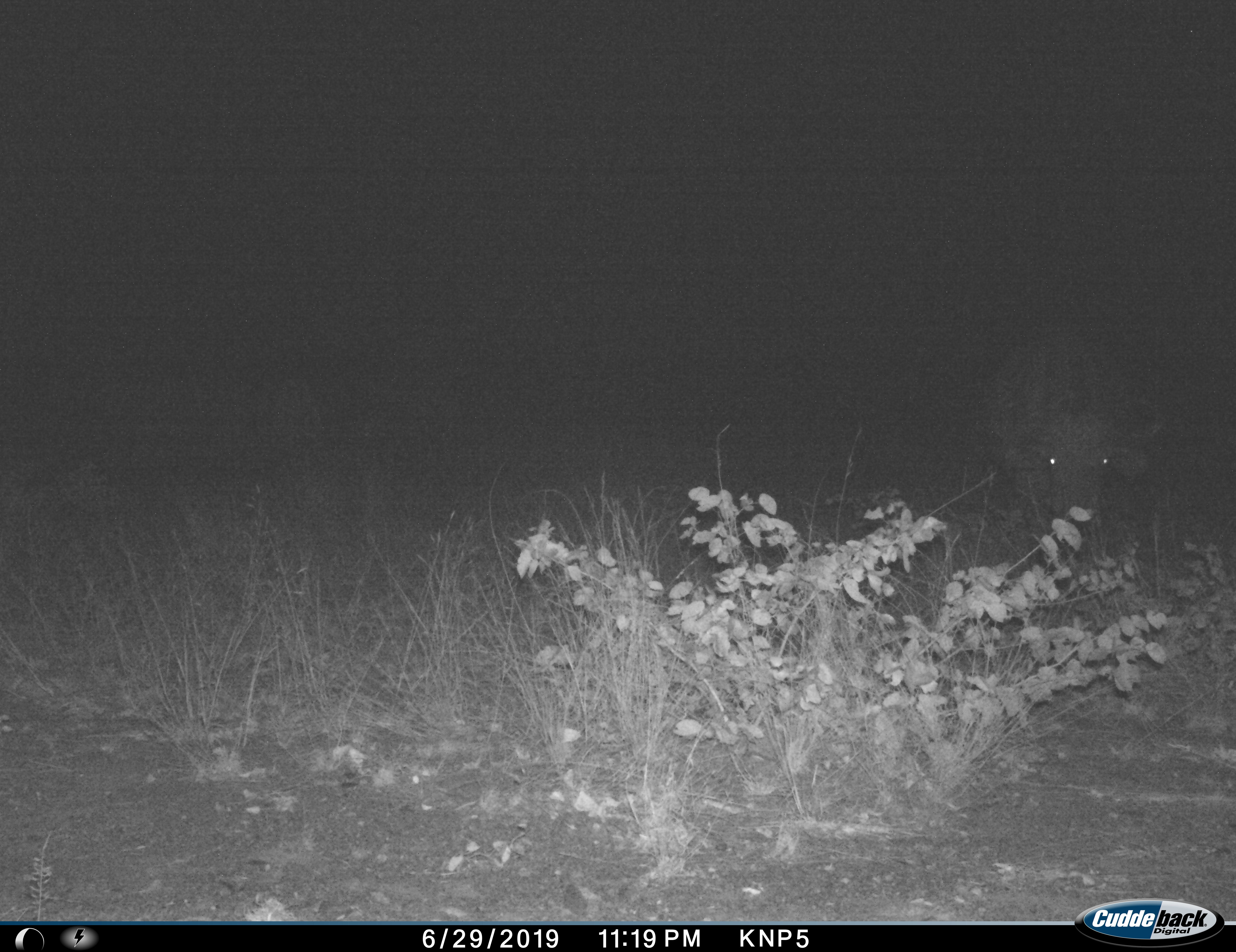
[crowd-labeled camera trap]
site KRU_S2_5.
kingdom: Animalia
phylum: Chordata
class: Mammalia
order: Artiodactyla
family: Bovidae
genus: Syncerus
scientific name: Syncerus caffer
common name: african buffalo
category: buffalo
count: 1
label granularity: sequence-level